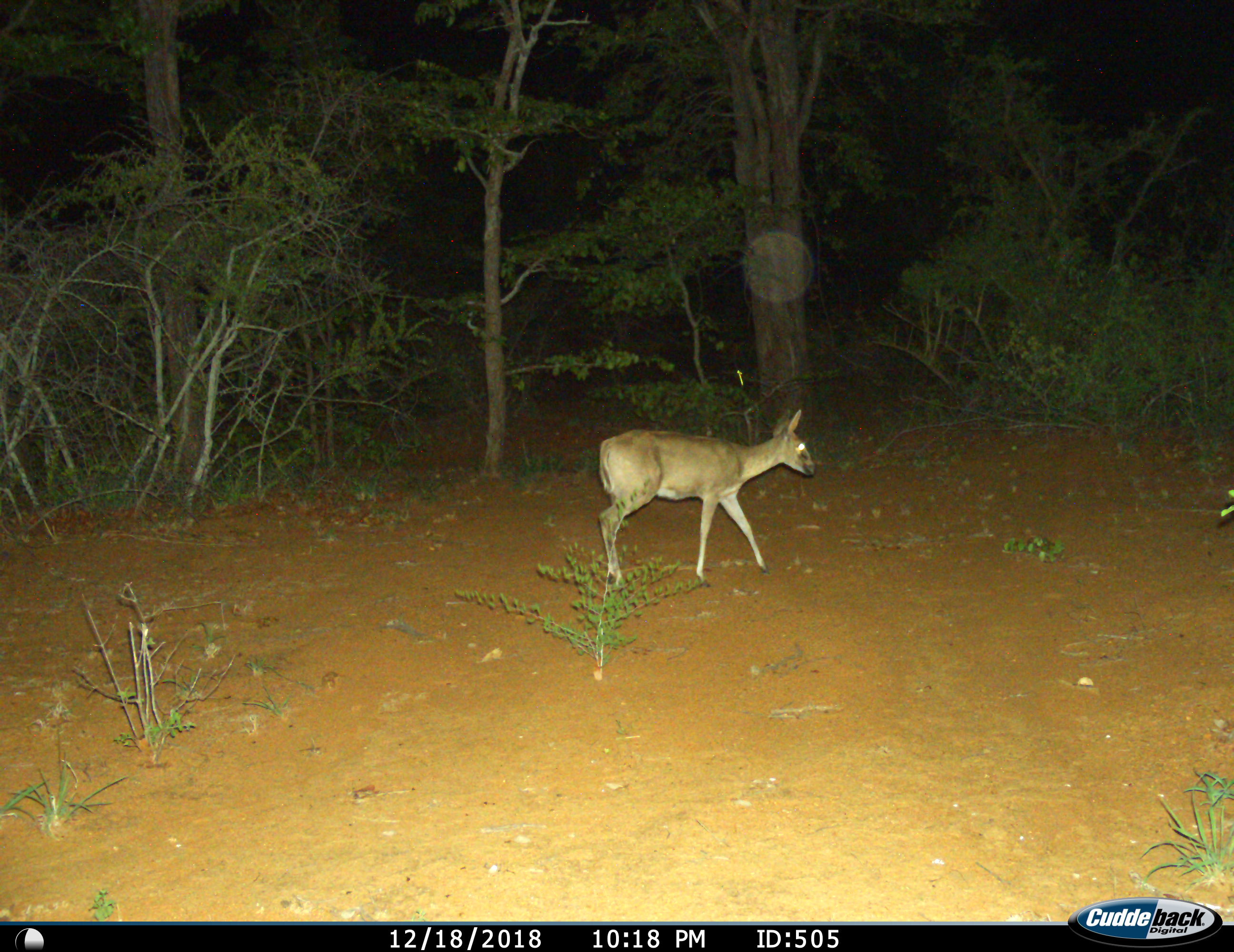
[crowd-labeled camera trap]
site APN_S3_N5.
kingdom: Animalia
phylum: Chordata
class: Mammalia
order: Artiodactyla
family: Bovidae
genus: Sylvicapra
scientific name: Sylvicapra grimmia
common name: common duiker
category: duikercommongrey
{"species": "duikercommongrey (common duiker) (Sylvicapra grimmia)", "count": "1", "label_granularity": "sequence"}